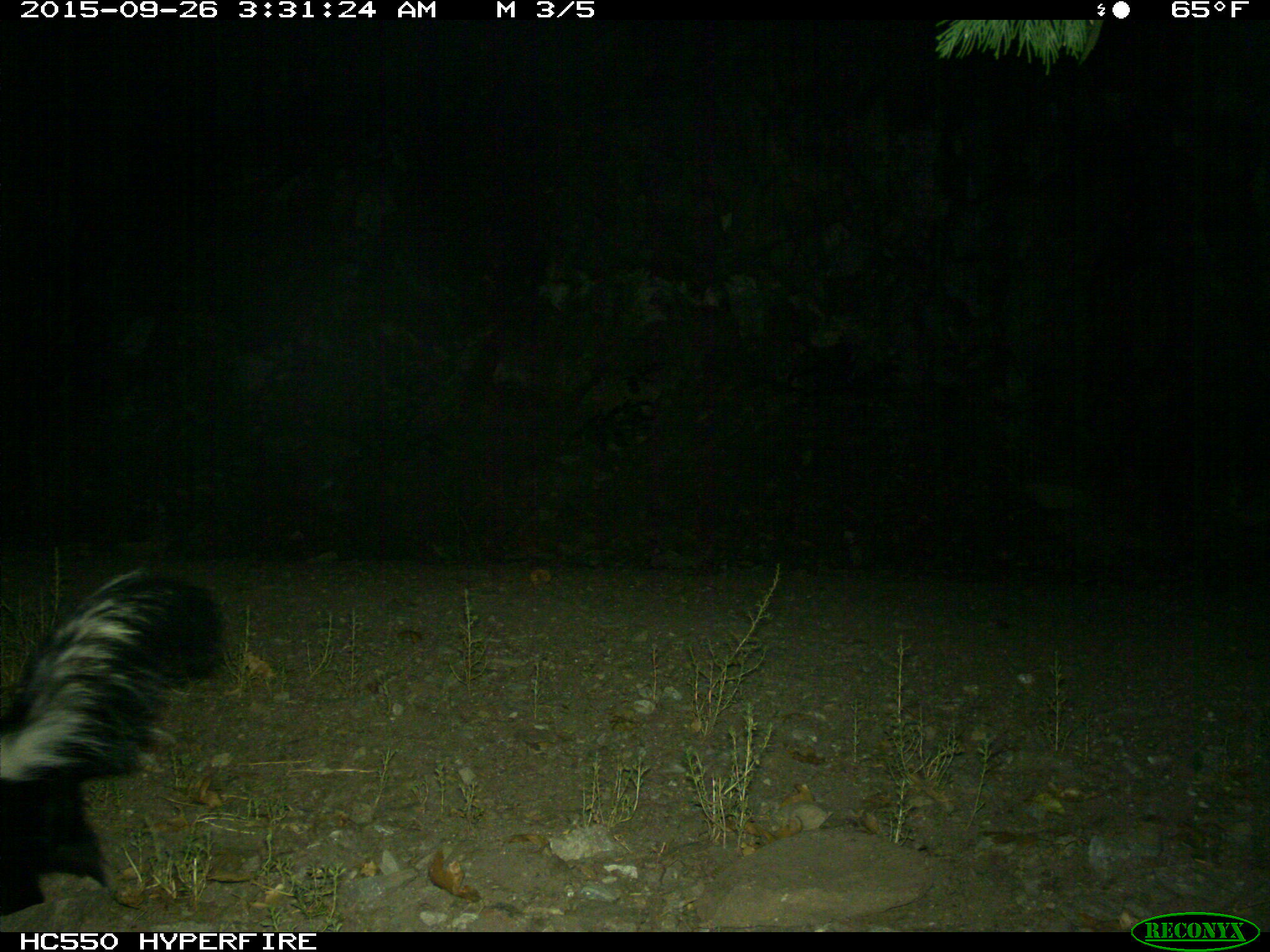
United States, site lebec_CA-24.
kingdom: Animalia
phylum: Chordata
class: Mammalia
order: Carnivora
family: Mephitidae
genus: Mephitis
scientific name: Mephitis mephitis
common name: striped skunk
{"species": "Mephitis mephitis (striped skunk)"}